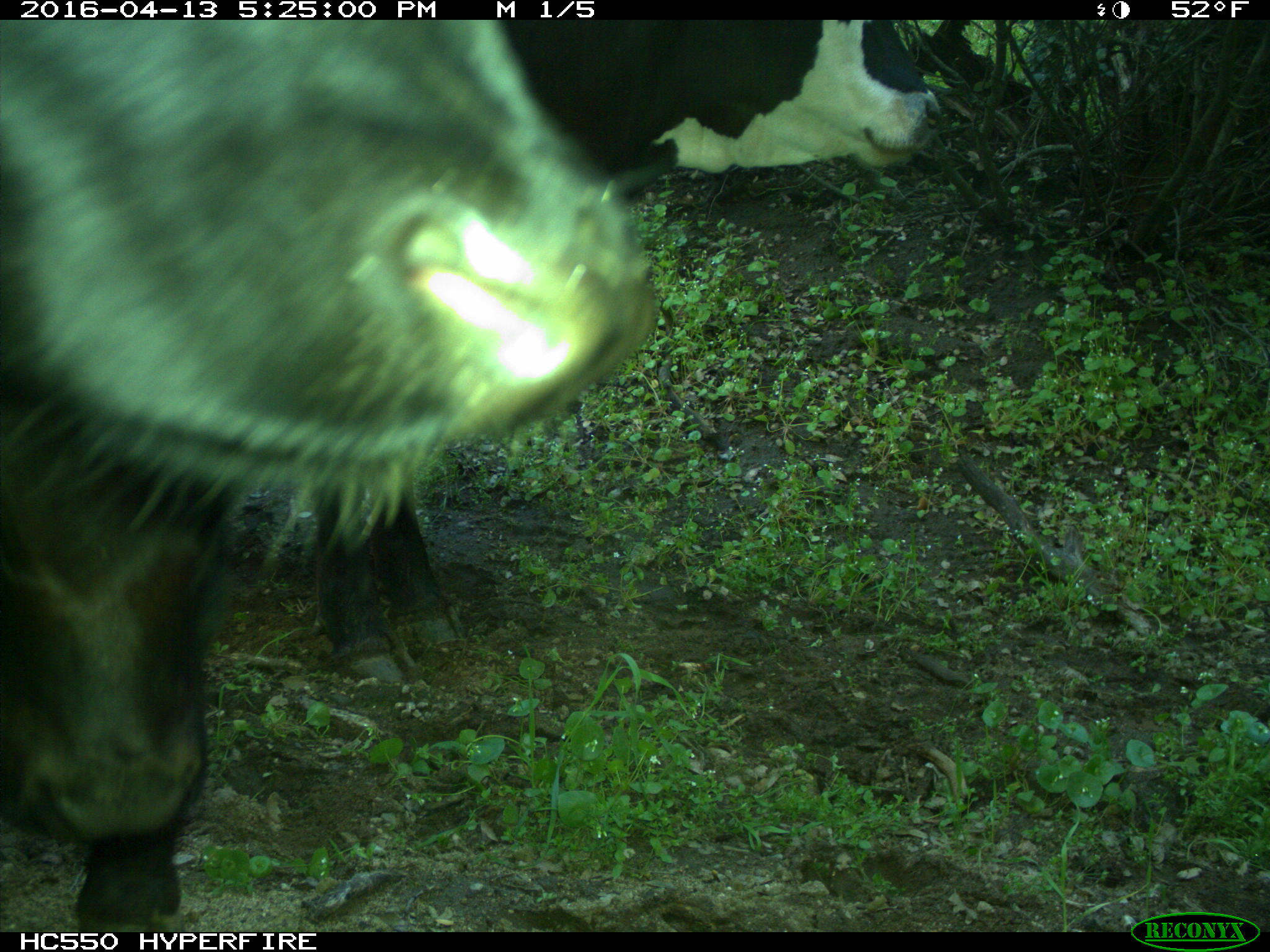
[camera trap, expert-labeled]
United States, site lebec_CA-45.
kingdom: Animalia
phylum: Chordata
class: Mammalia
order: Artiodactyla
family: Bovidae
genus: Bos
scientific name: Bos taurus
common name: domestic cow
Bos taurus (domestic cow).